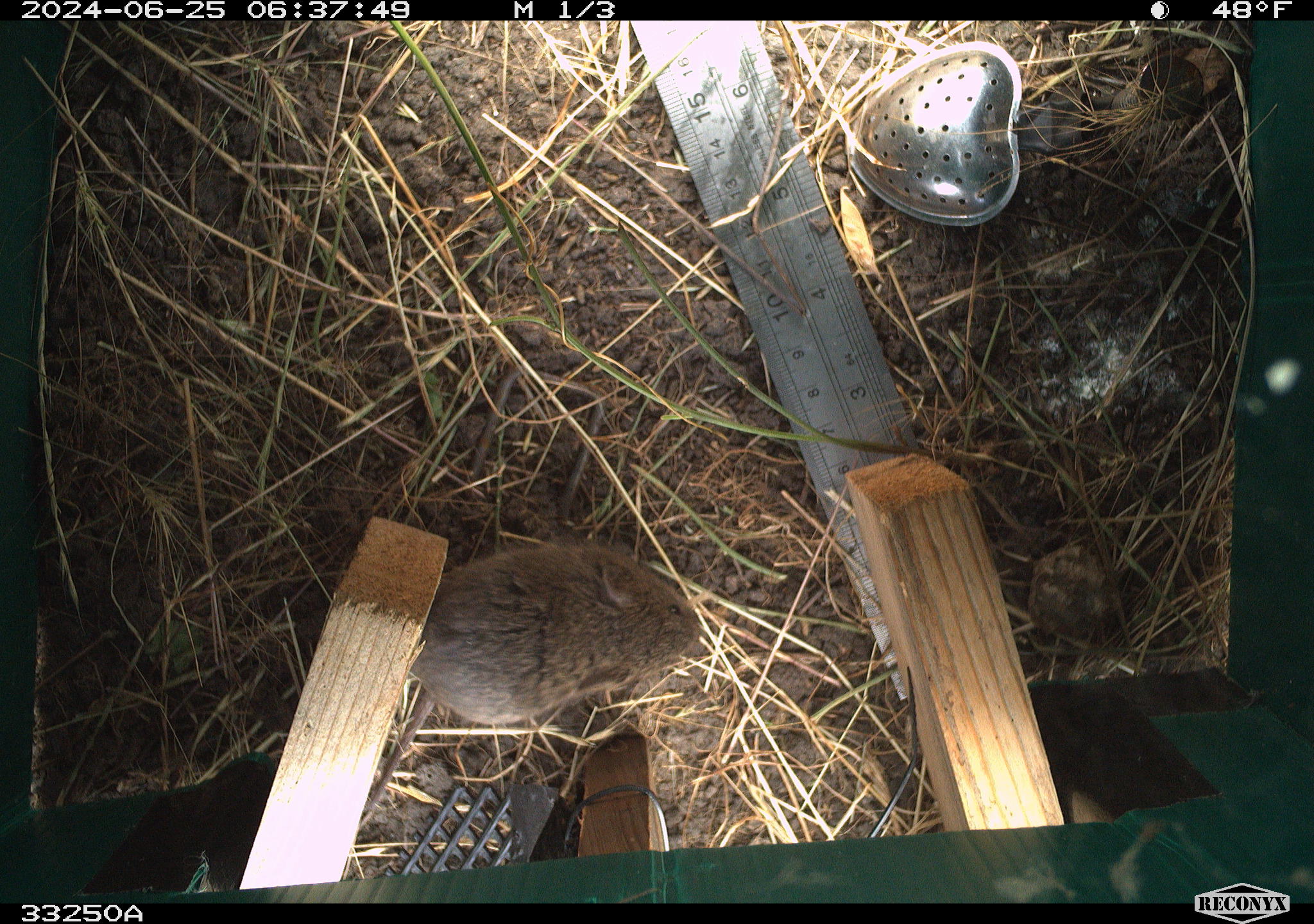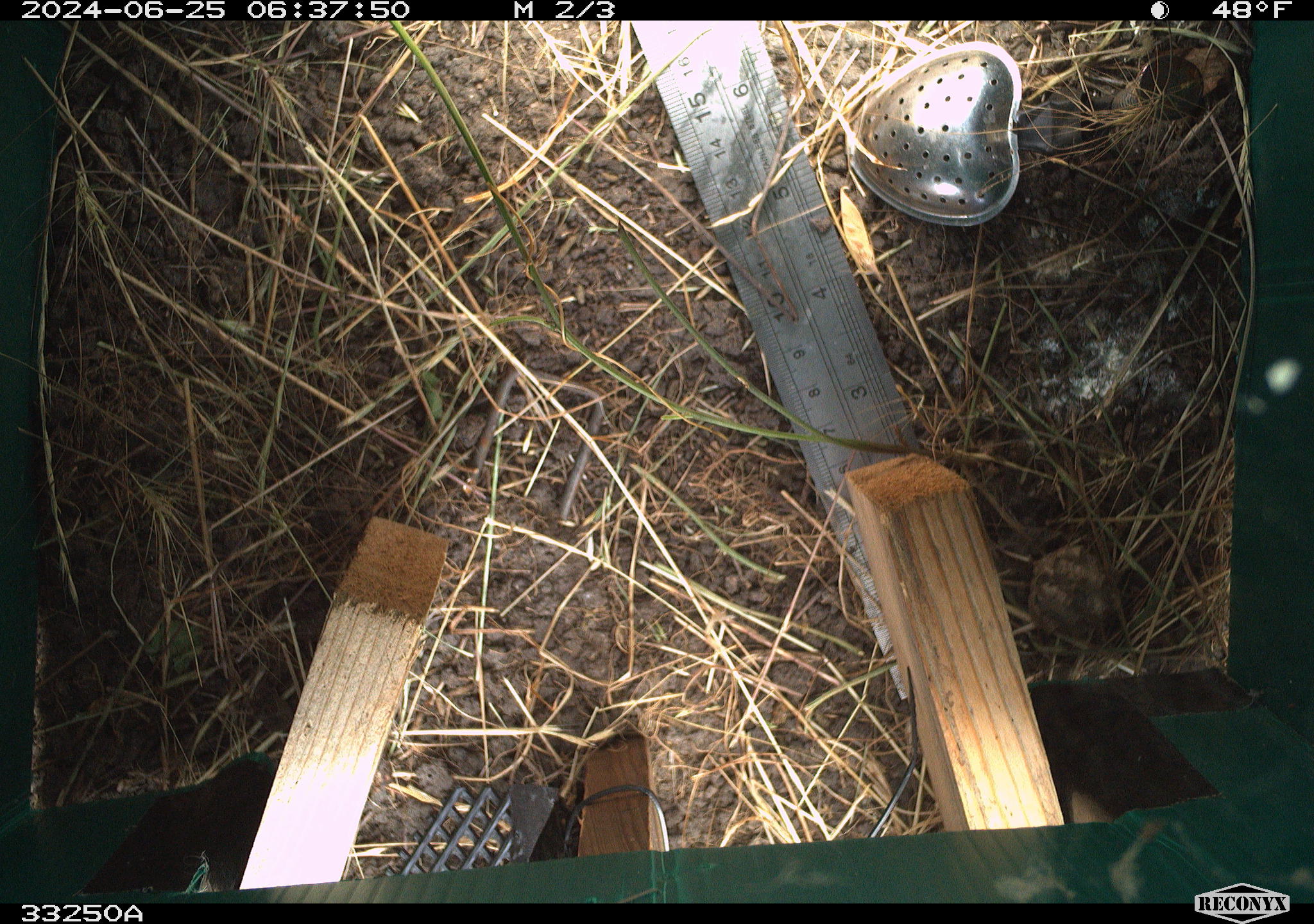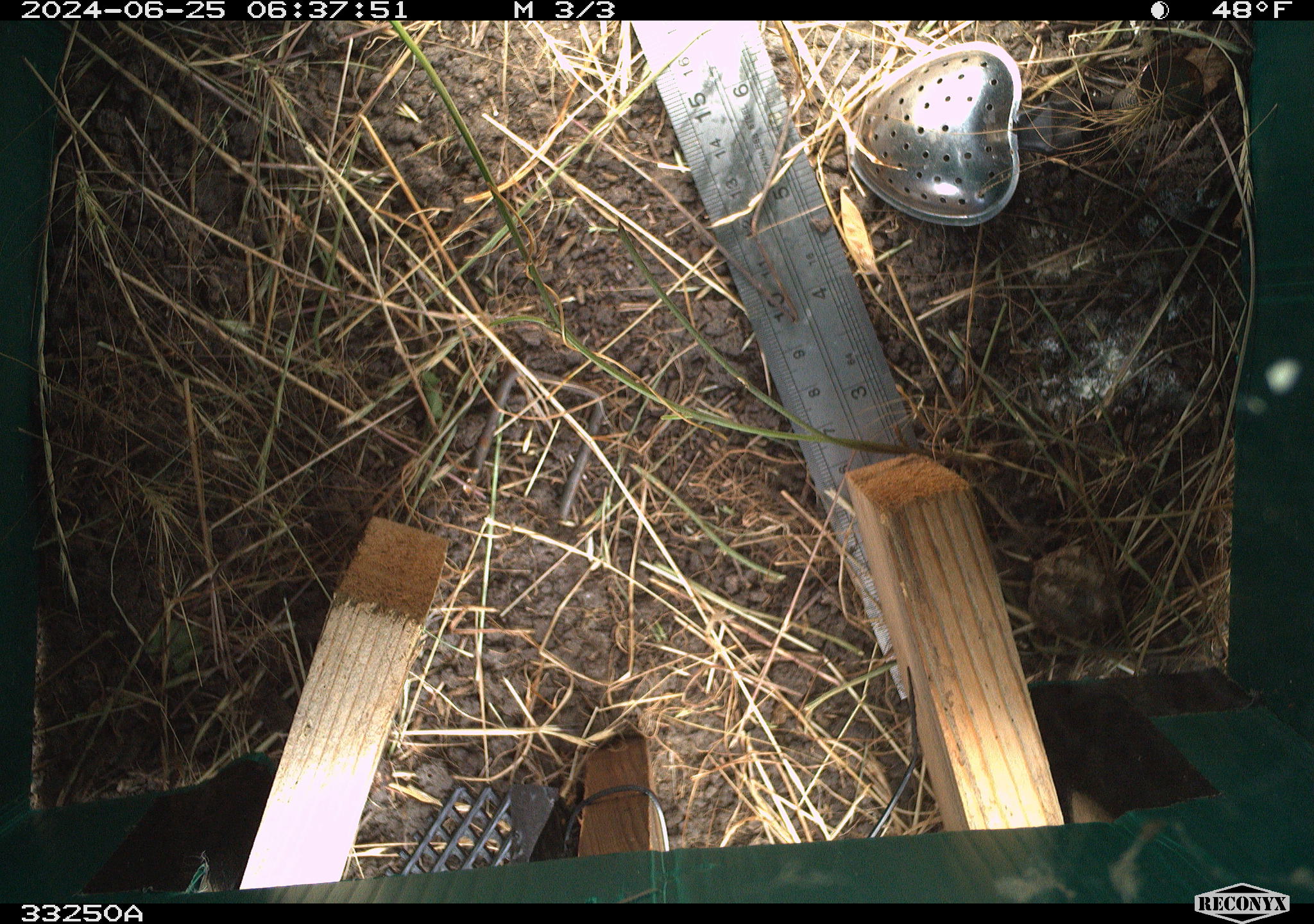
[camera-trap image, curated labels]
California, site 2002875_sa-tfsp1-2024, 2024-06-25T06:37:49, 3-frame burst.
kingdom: Animalia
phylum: Chordata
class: Mammalia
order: Rodentia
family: Cricetidae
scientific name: Arvicolinae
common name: voles, lemmings, and muskrats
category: arvicolinae subfamily